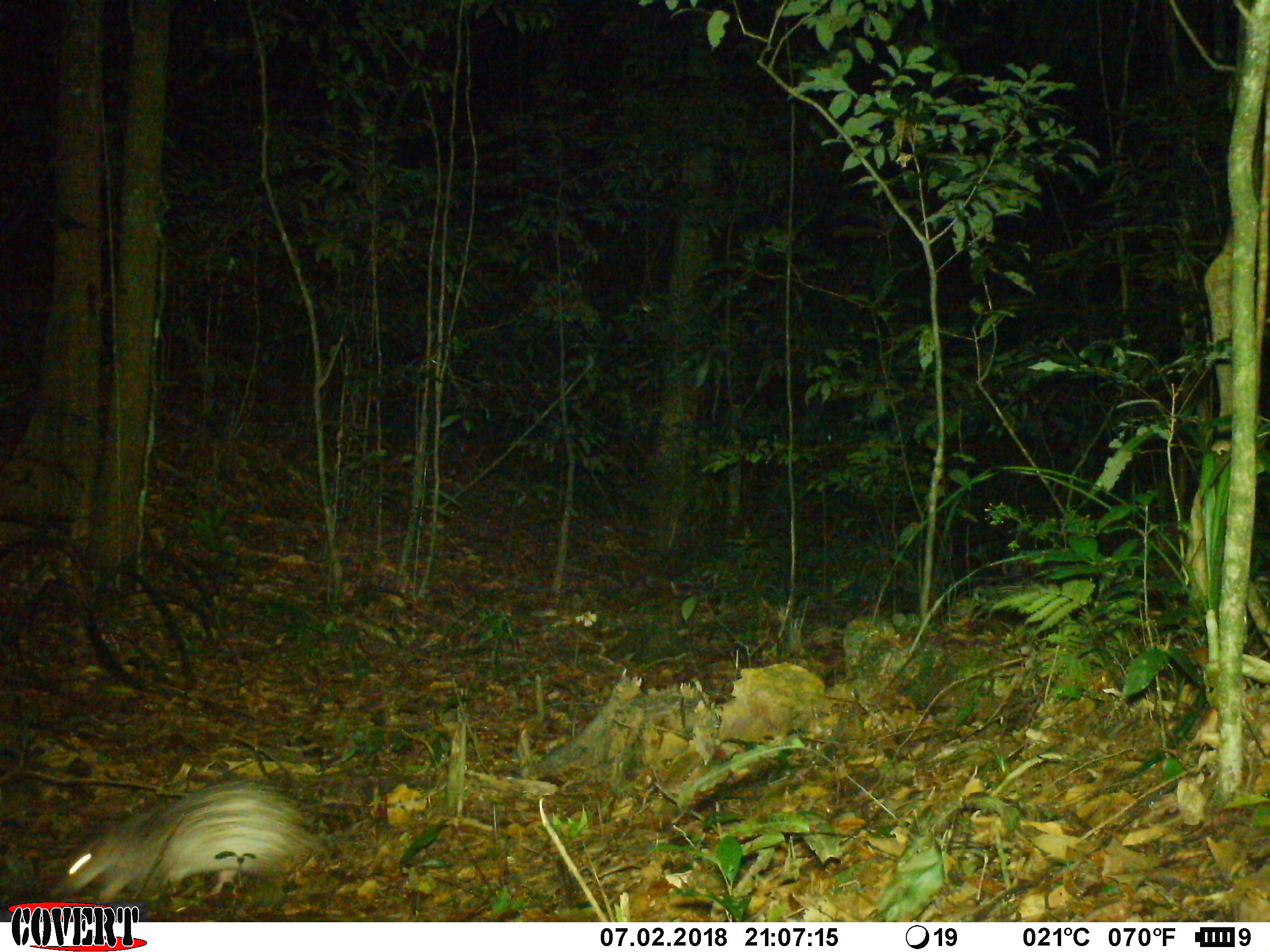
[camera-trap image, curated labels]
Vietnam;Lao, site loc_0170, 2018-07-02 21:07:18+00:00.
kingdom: Animalia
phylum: Chordata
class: Mammalia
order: Rodentia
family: Hystricidae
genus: Atherurus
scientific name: Atherurus macrourus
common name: asiatic brush-tailed porcupine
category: asiatic brush tailed porcupine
Asiatic brush tailed porcupine (asiatic brush-tailed porcupine) (Atherurus macrourus). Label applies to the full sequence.